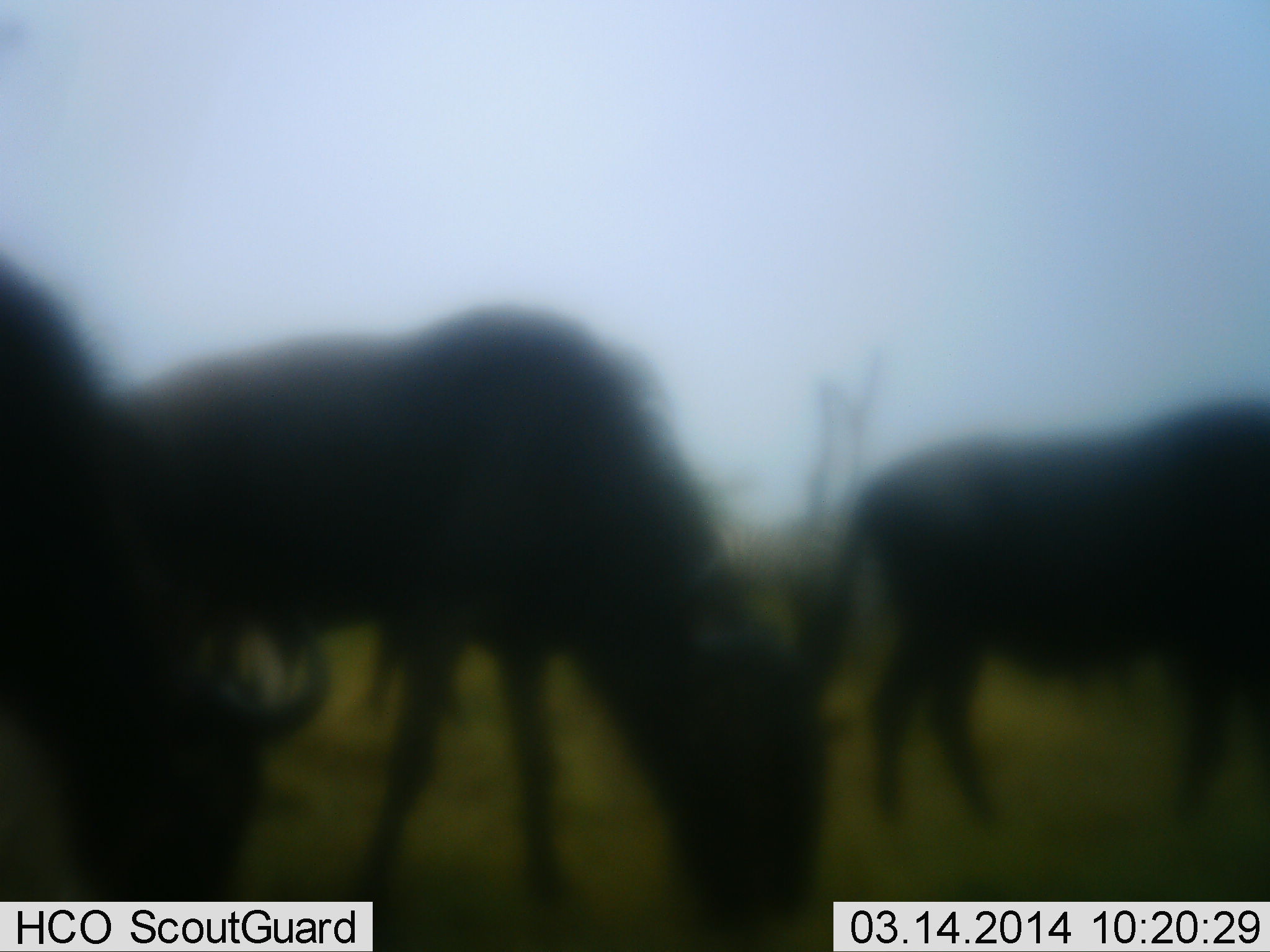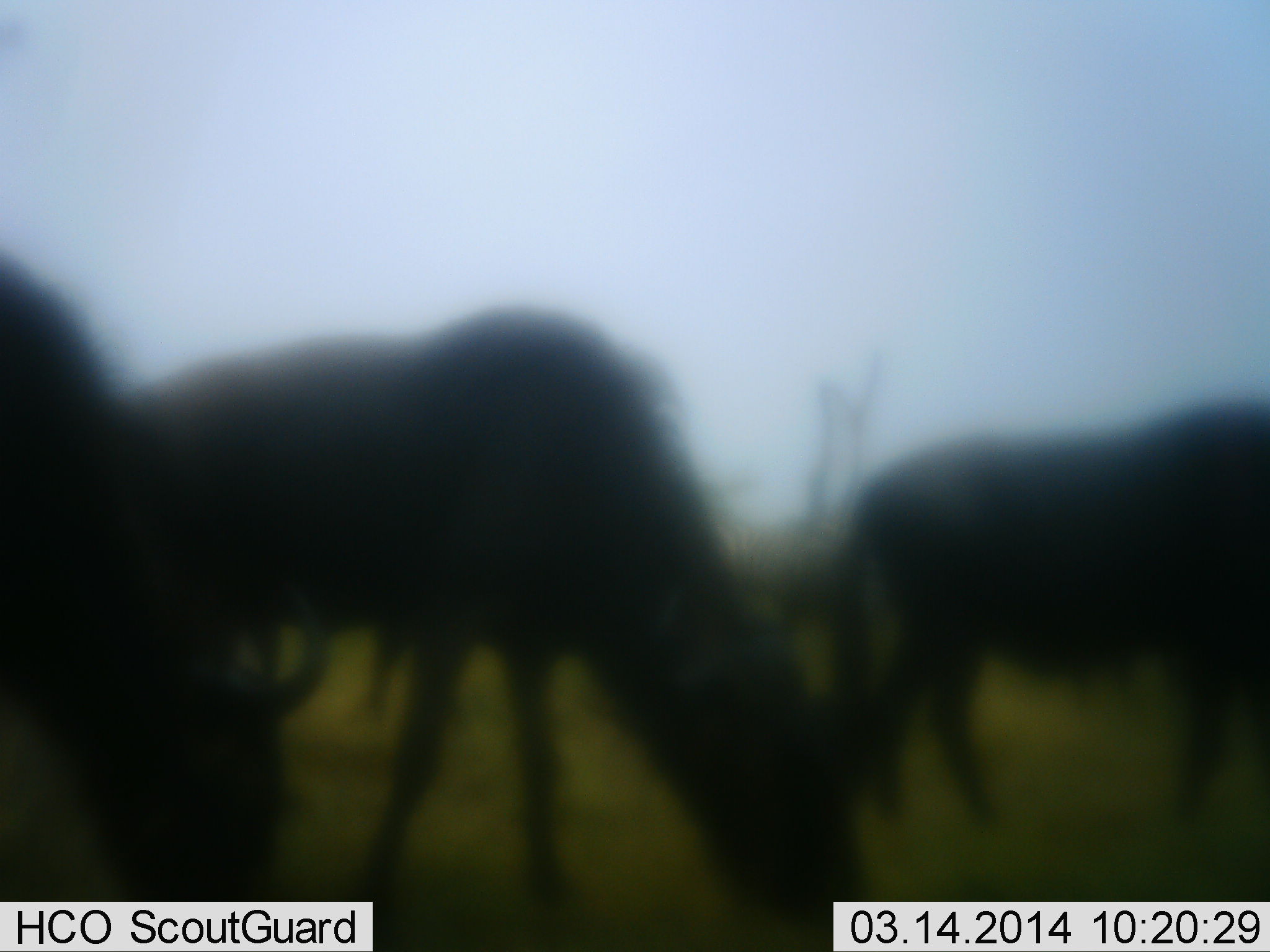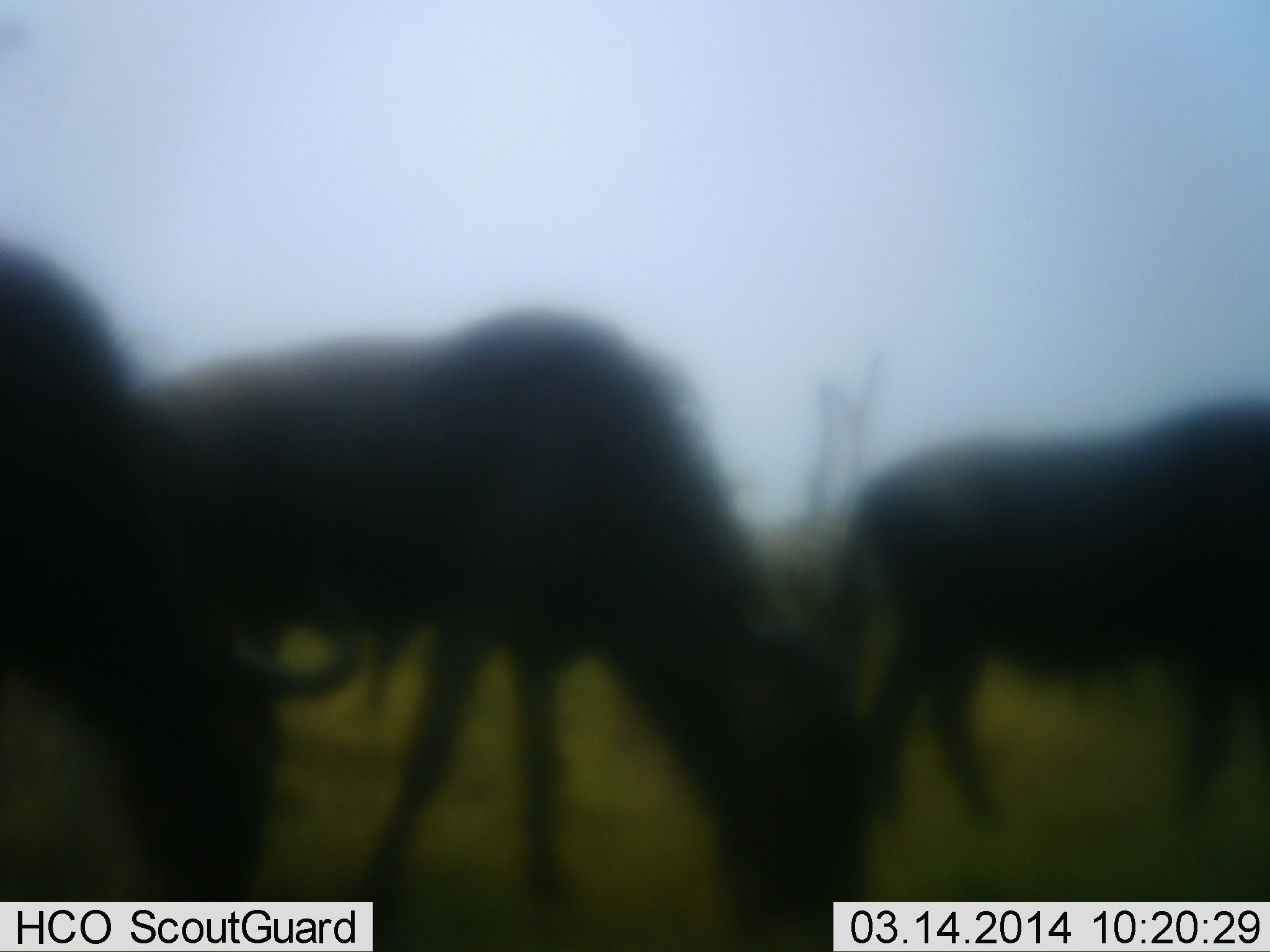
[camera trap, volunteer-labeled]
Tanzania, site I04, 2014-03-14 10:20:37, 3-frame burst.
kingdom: Animalia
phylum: Chordata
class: Mammalia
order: Artiodactyla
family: Bovidae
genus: Connochaetes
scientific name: Connochaetes taurinus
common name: blue wildebeest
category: wildebeest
Wildebeest (blue wildebeest) (Connochaetes taurinus), count 4. Behavior (volunteer vote fractions): standing 20%, resting 0%, moving 0%, interacting 0%. Young present (vote fraction): 0%. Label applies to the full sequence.